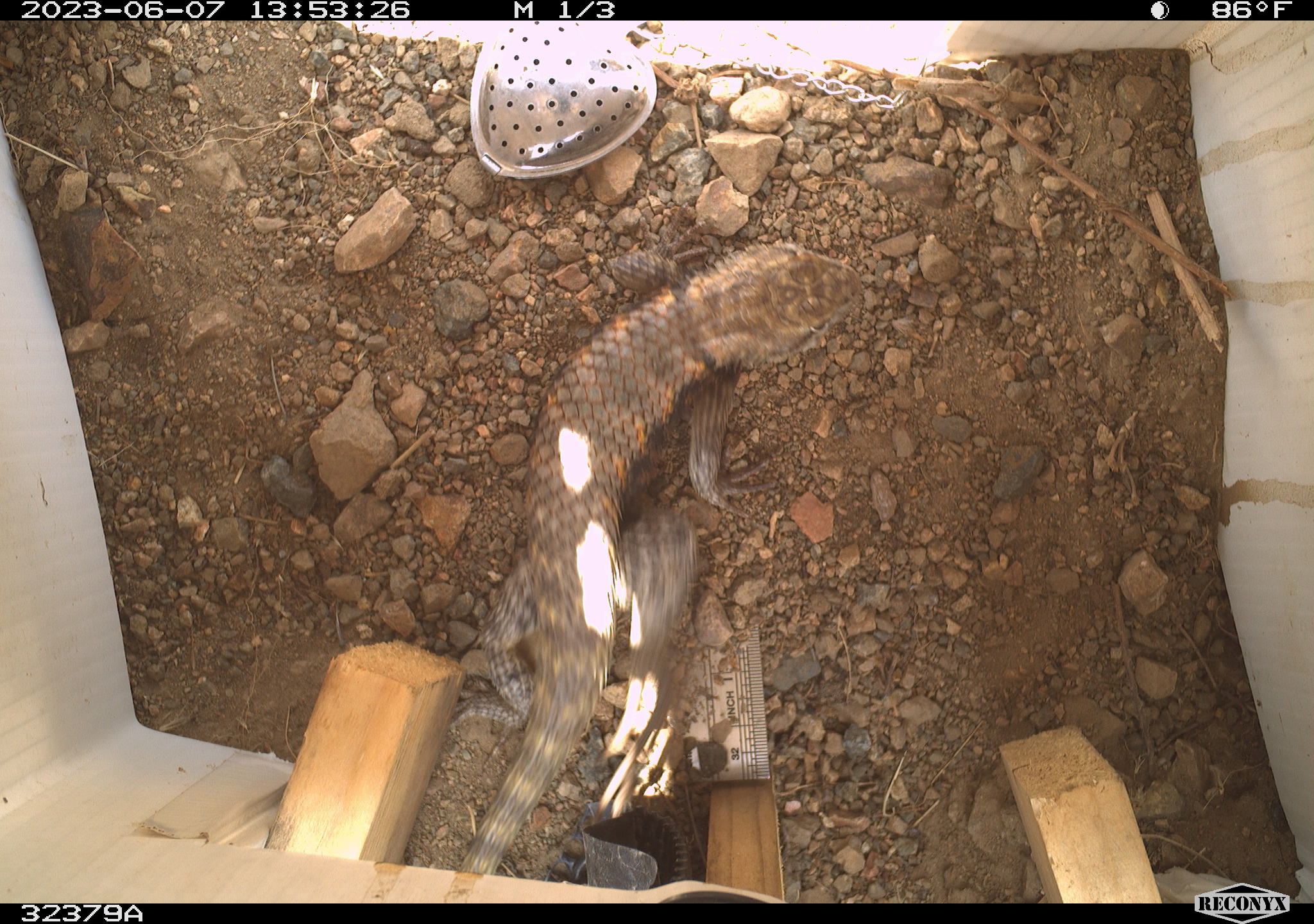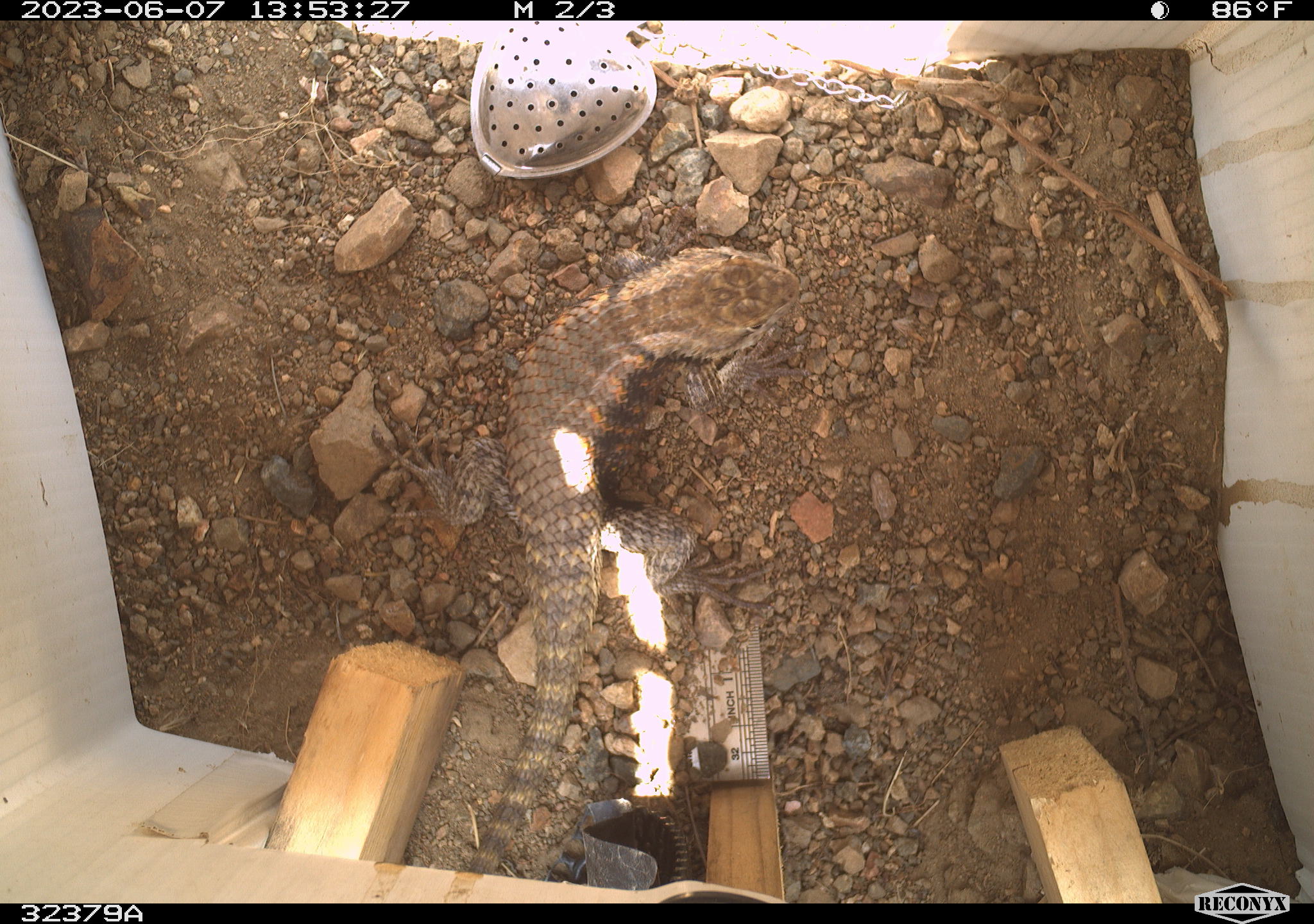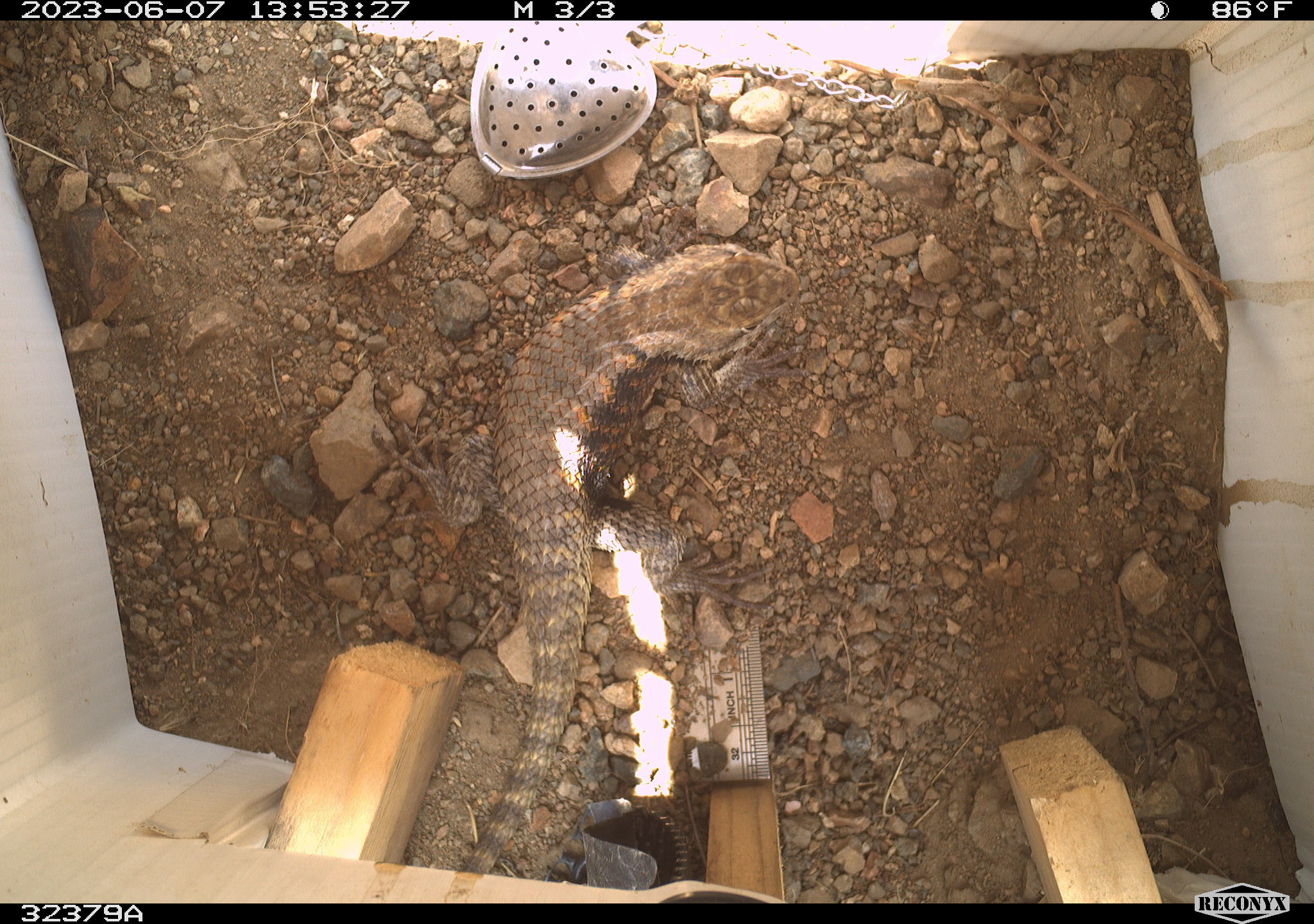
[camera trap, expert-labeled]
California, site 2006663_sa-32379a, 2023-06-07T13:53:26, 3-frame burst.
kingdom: Animalia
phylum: Chordata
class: Reptilia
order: Squamata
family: Phrynosomatidae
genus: Sceloporus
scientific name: Sceloporus uniformis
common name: yellow-backed spiny lizard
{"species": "yellow-backed spiny lizard (Sceloporus uniformis)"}